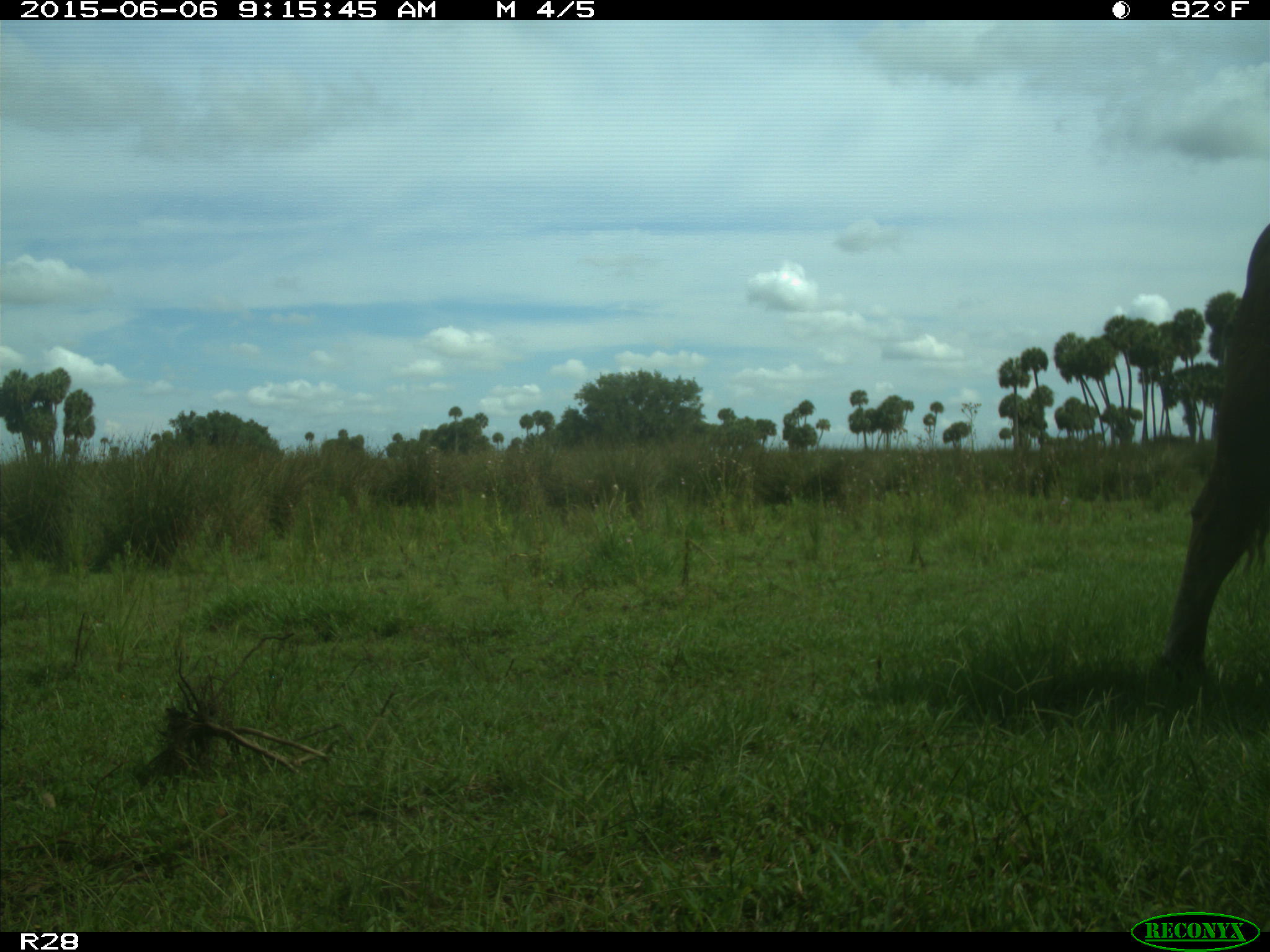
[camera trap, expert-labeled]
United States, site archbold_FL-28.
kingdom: Animalia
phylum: Chordata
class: Mammalia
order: Artiodactyla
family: Bovidae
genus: Bos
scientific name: Bos taurus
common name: domestic cow